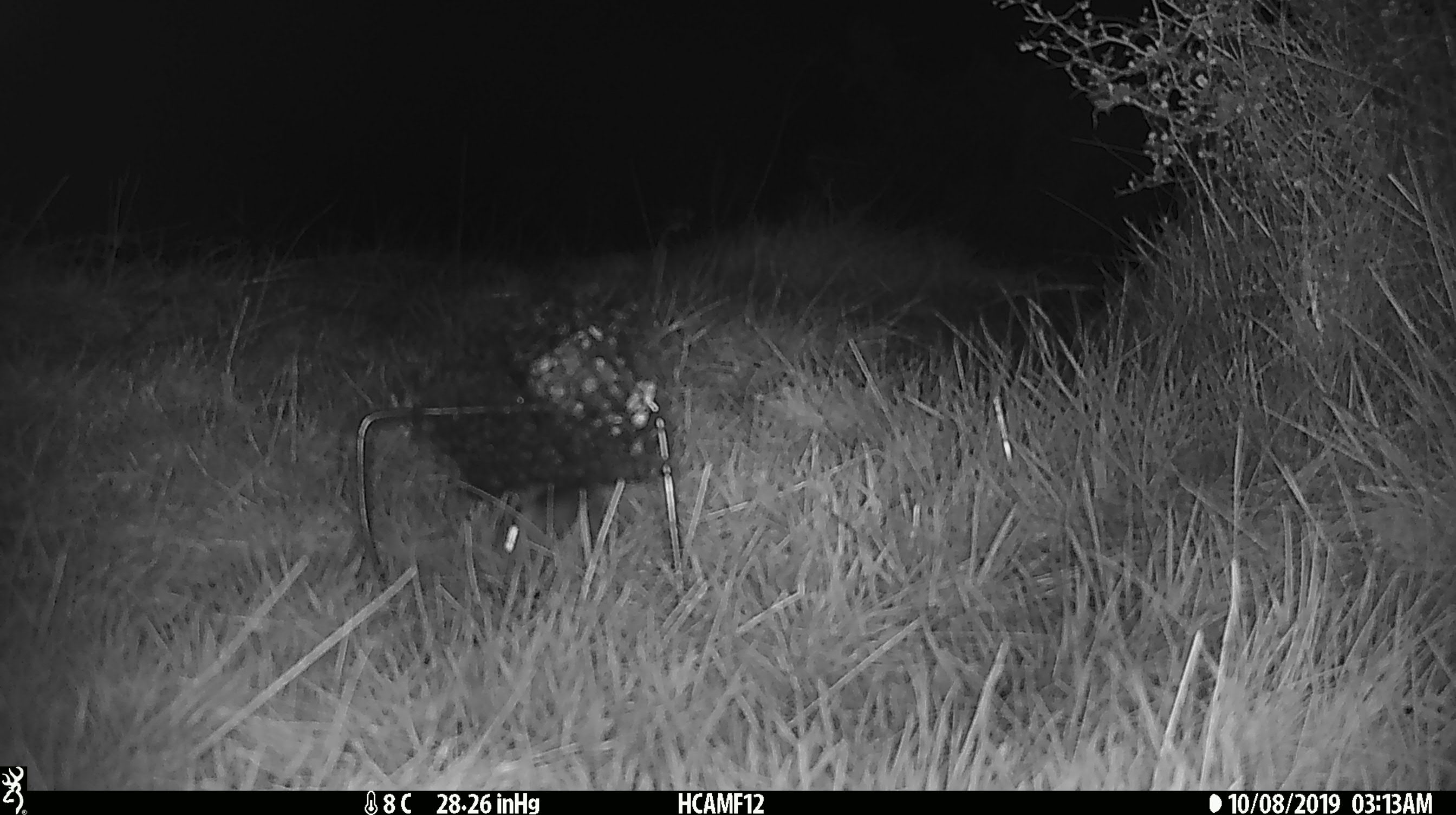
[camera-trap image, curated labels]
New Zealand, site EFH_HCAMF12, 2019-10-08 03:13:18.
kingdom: Animalia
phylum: Chordata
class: Mammalia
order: Rodentia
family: Muridae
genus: Mus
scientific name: Mus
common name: mouse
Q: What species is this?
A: Mouse (Mus).